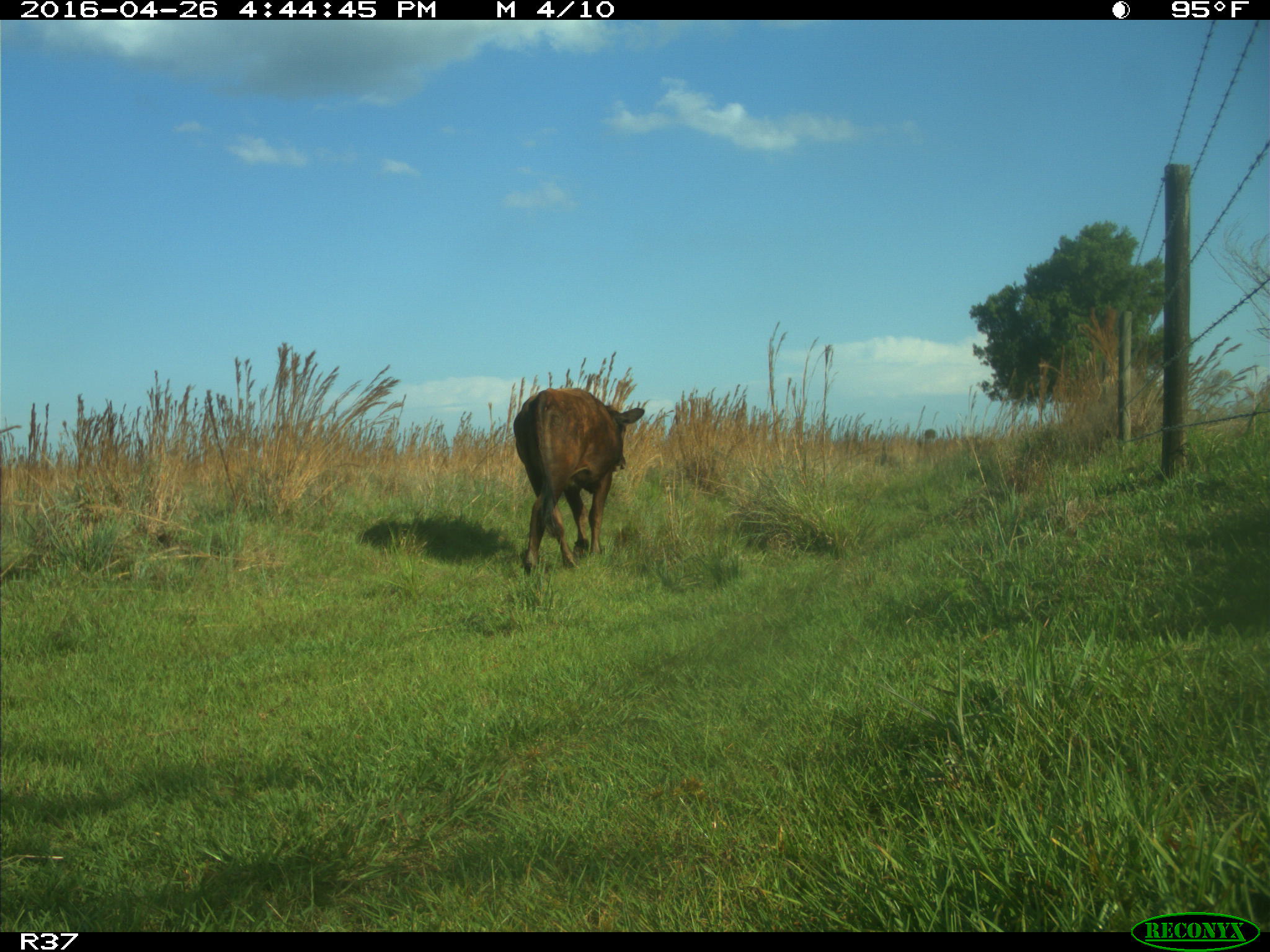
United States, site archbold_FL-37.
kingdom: Animalia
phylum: Chordata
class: Mammalia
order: Artiodactyla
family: Bovidae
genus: Bos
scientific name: Bos taurus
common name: domestic cow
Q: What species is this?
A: Bos taurus (domestic cow).